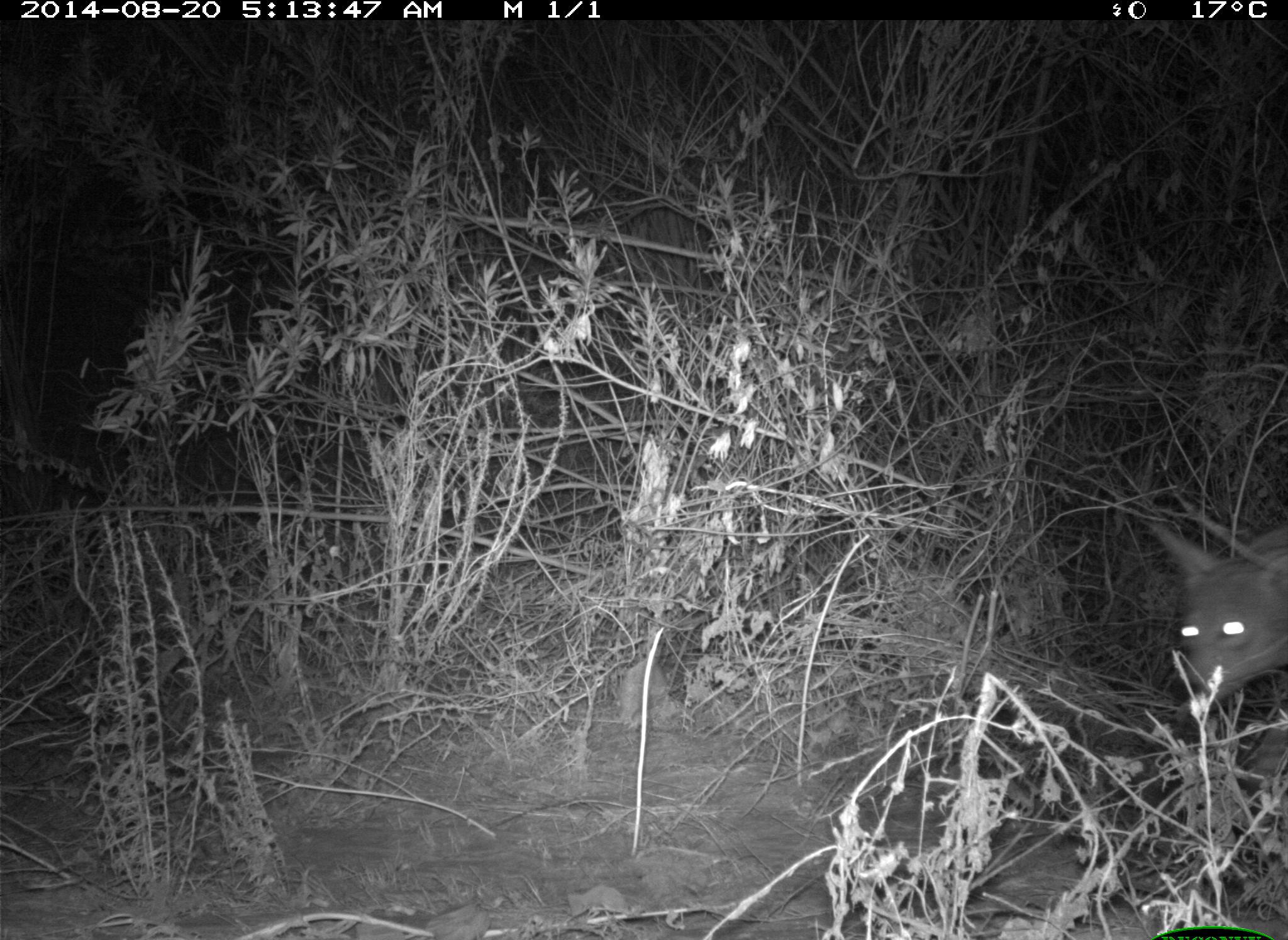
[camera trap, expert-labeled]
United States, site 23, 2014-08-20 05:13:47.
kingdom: Animalia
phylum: Chordata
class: Mammalia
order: Carnivora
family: Canidae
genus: Canis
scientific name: Canis latrans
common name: coyote